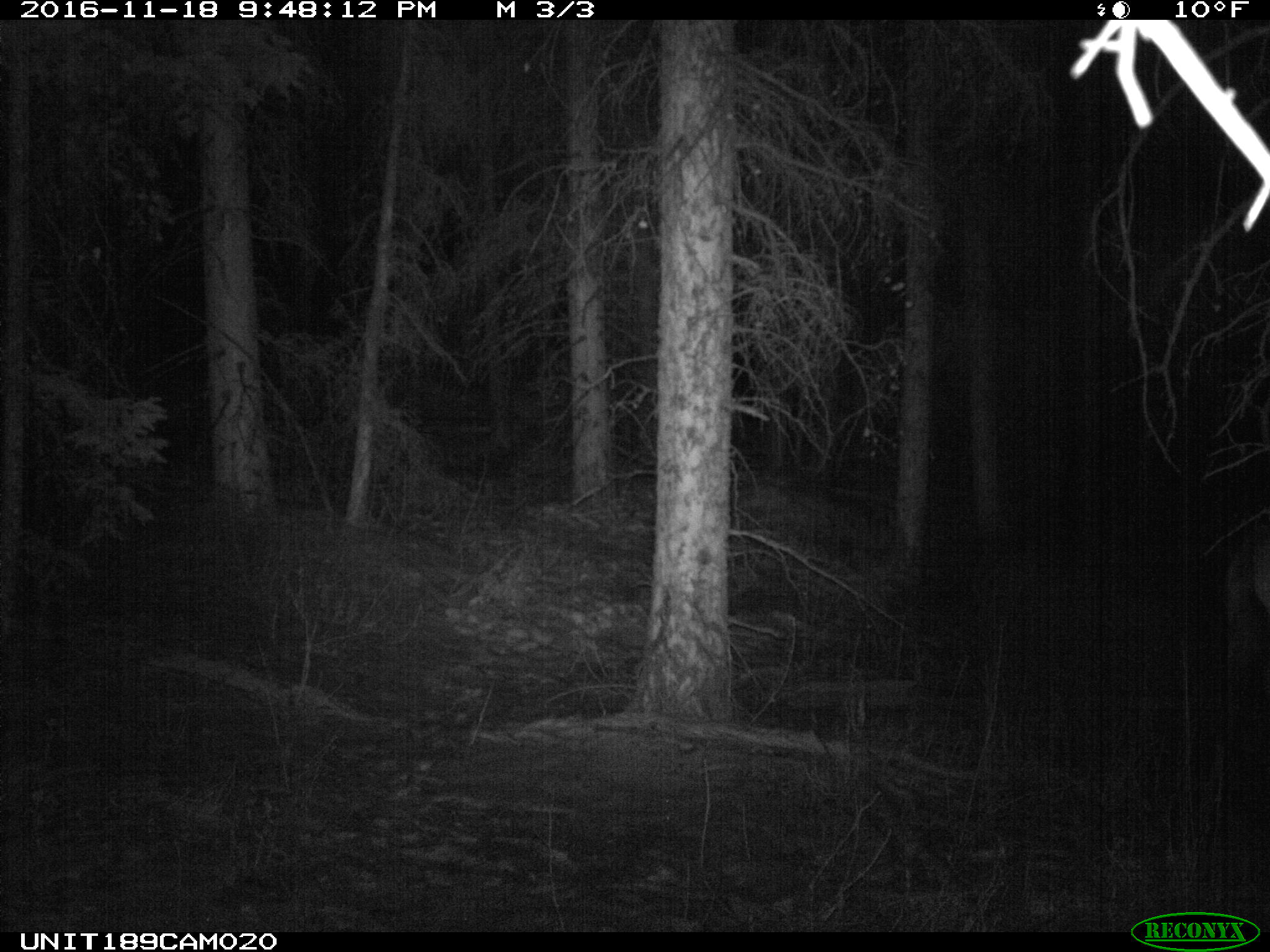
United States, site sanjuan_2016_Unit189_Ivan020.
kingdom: Animalia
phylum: Chordata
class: Mammalia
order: Artiodactyla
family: Cervidae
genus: Cervus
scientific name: Cervus elaphus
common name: red deer